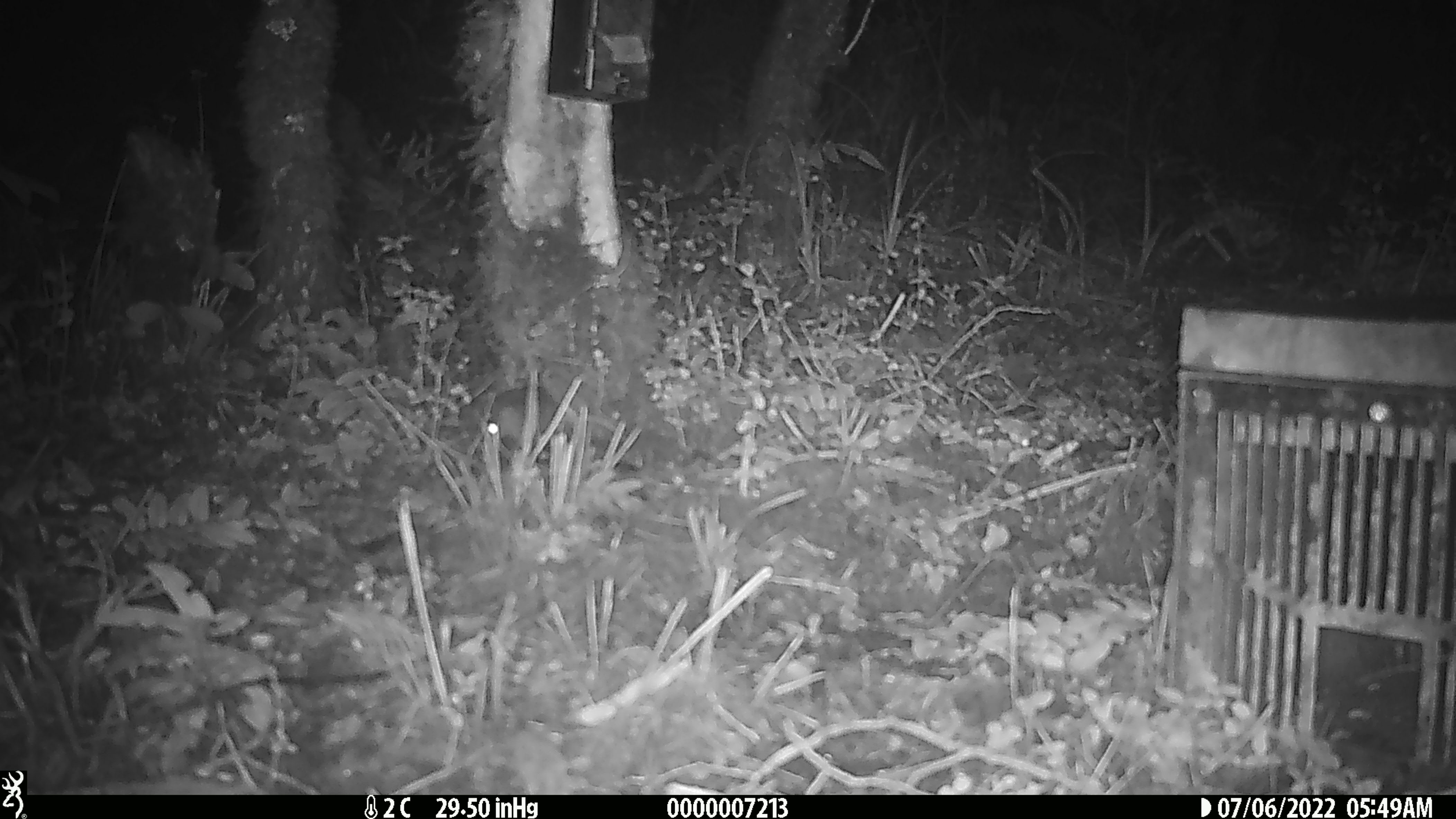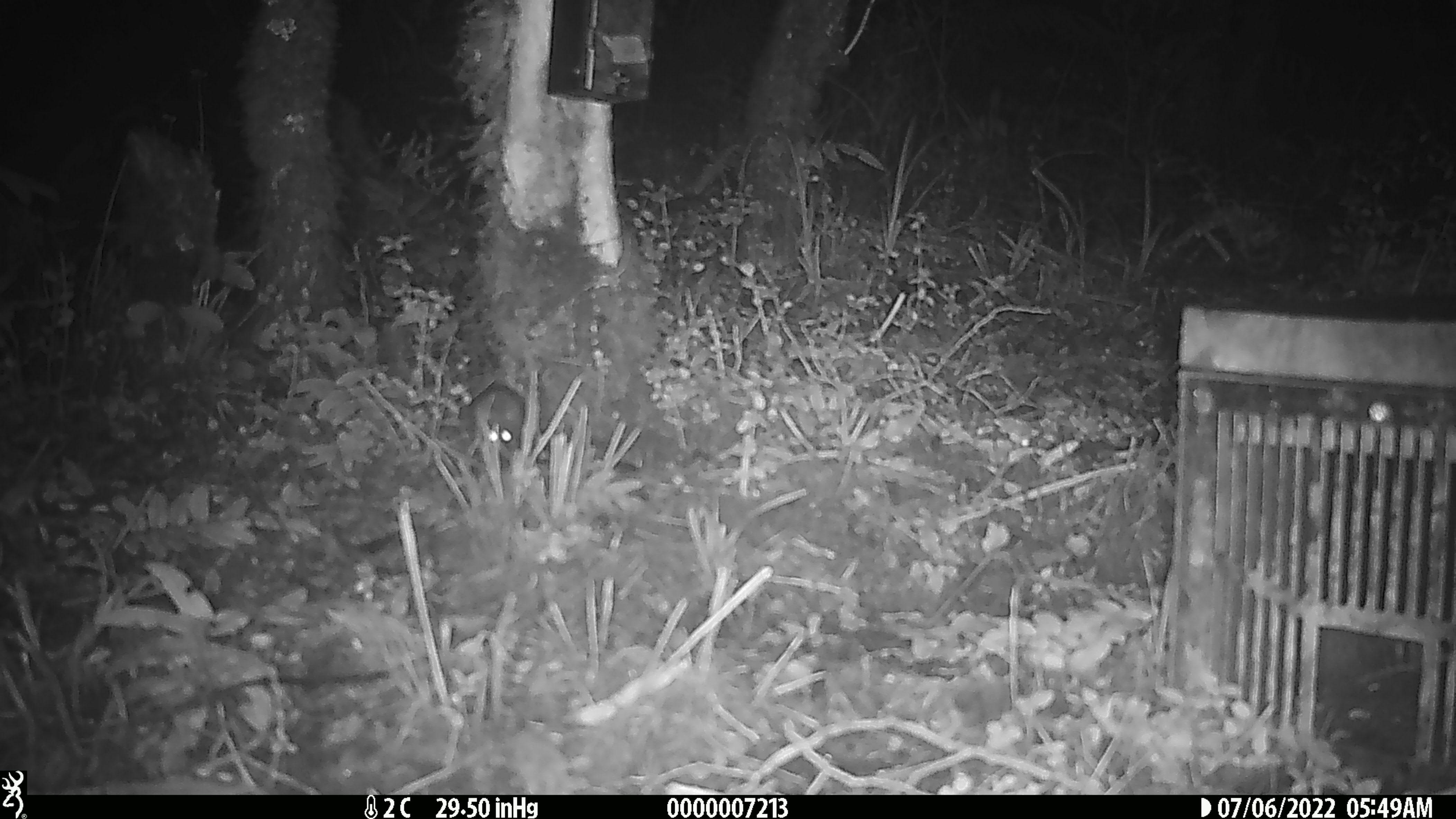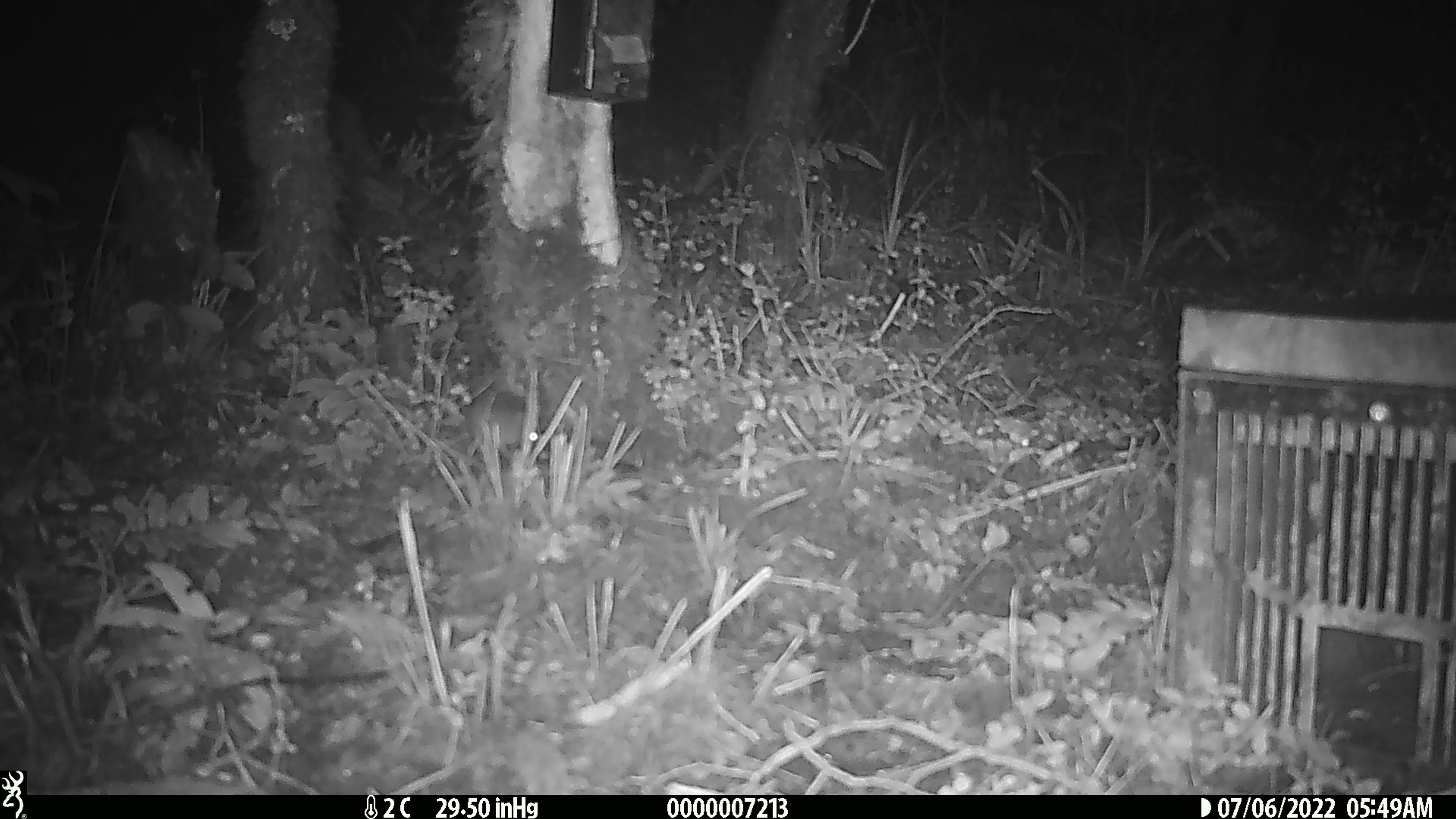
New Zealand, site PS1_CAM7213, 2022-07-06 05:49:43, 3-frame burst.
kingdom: Animalia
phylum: Chordata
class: Mammalia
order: Rodentia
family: Muridae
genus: Mus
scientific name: Mus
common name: mouse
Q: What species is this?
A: Mouse (Mus).